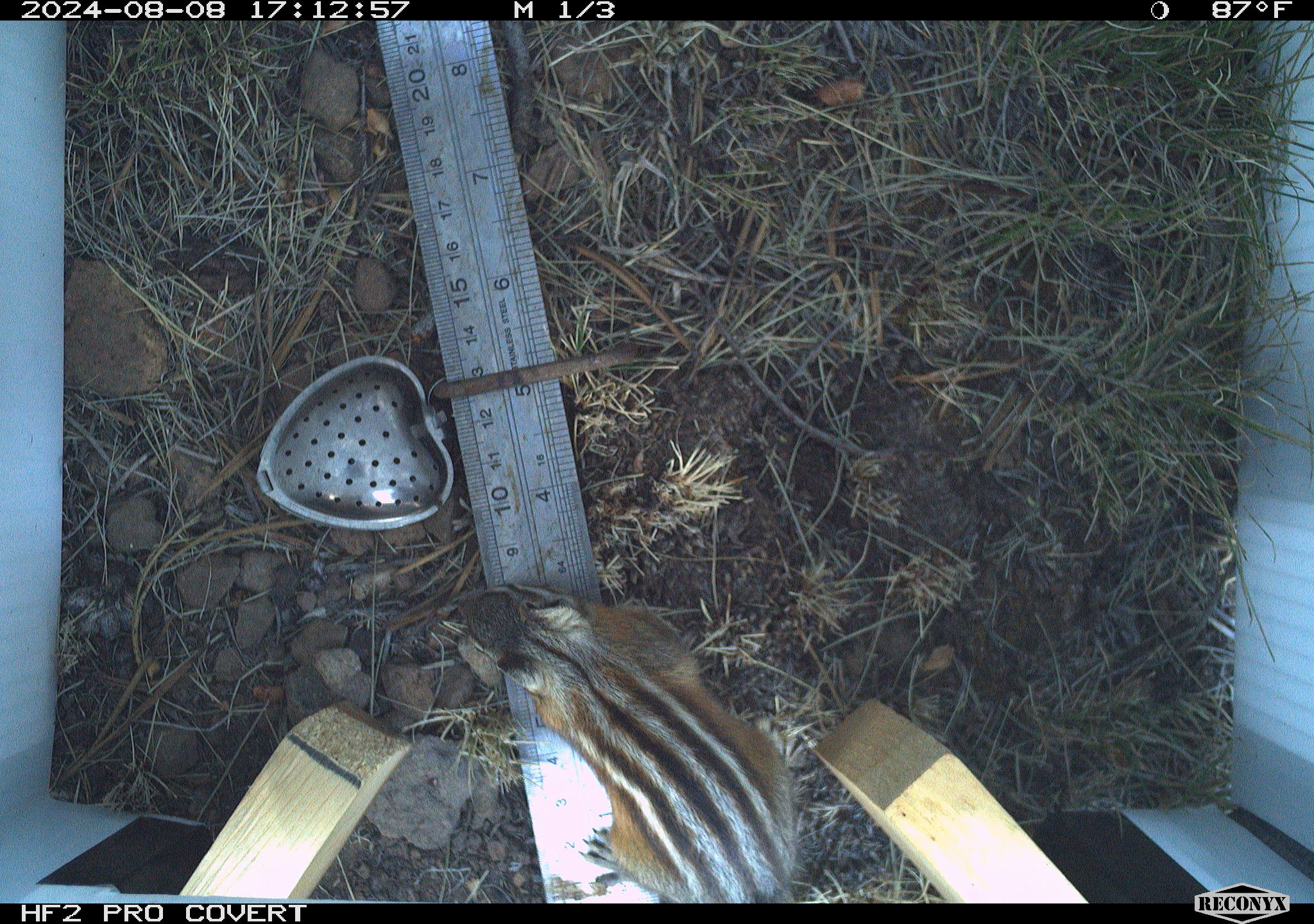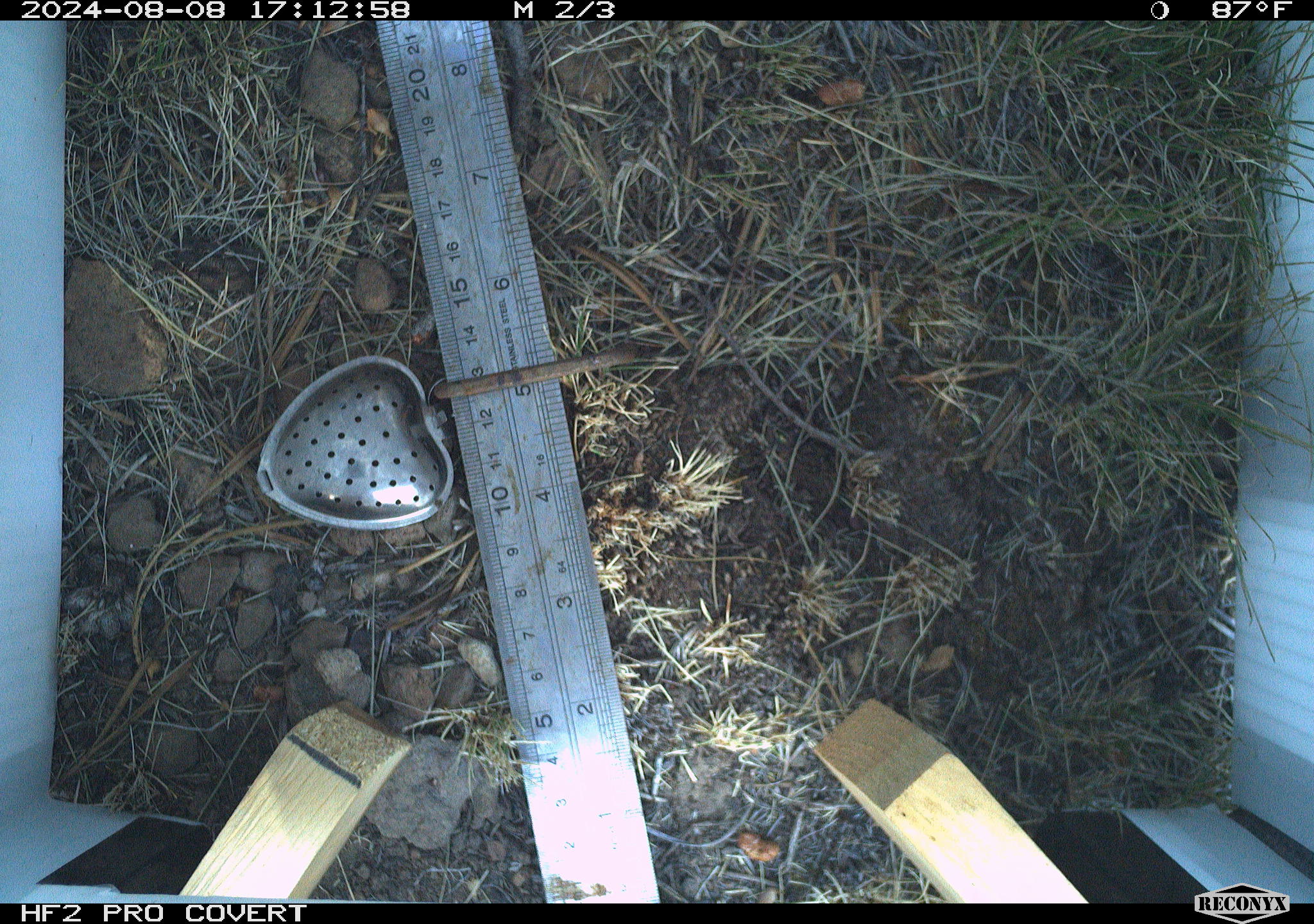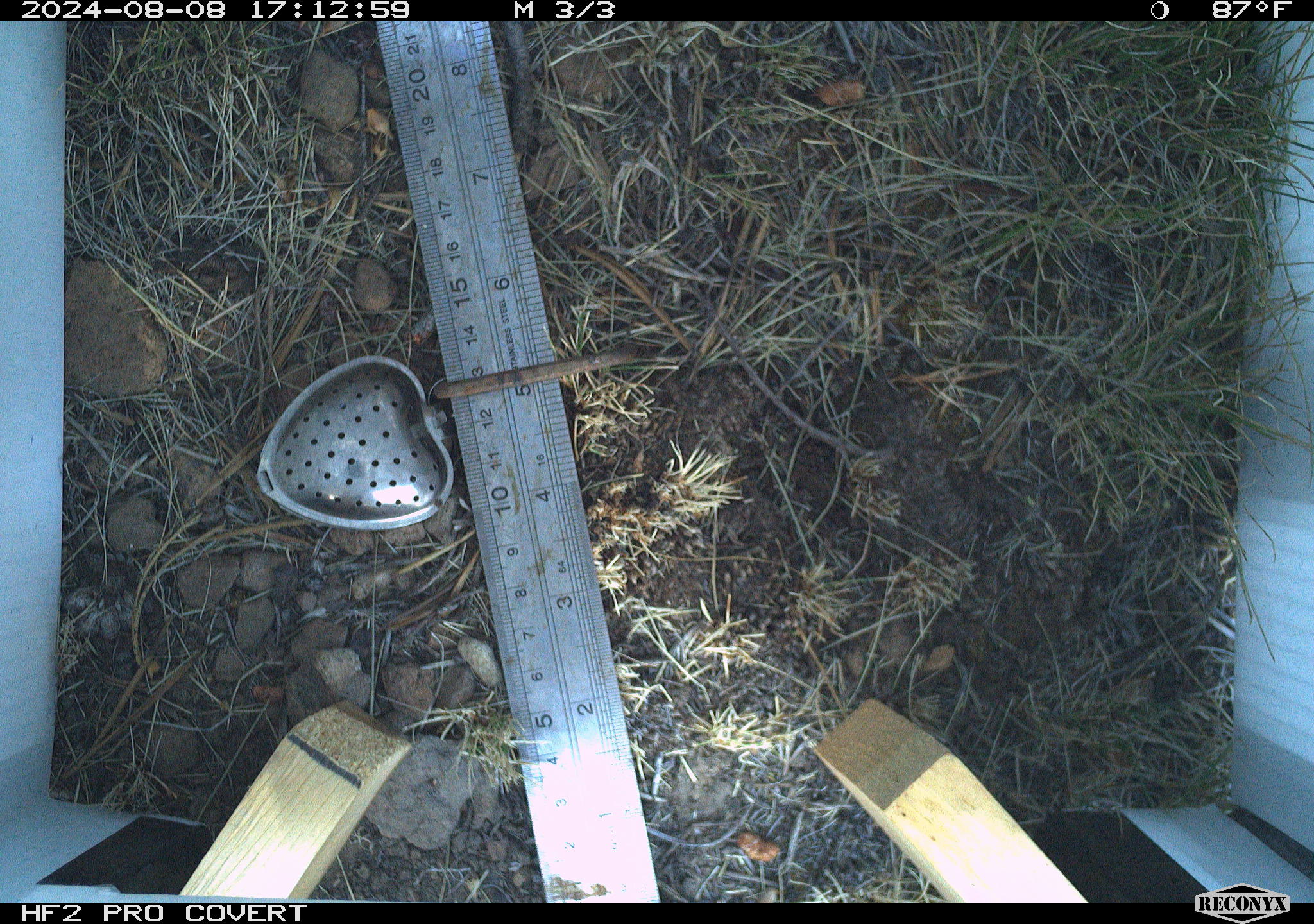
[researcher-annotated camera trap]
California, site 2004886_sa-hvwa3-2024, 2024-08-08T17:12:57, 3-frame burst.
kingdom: Animalia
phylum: Chordata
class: Mammalia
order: Rodentia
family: Sciuridae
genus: Neotamias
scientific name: Neotamias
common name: western chipmunks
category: neotamias species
Neotamias species (western chipmunks) (Neotamias).